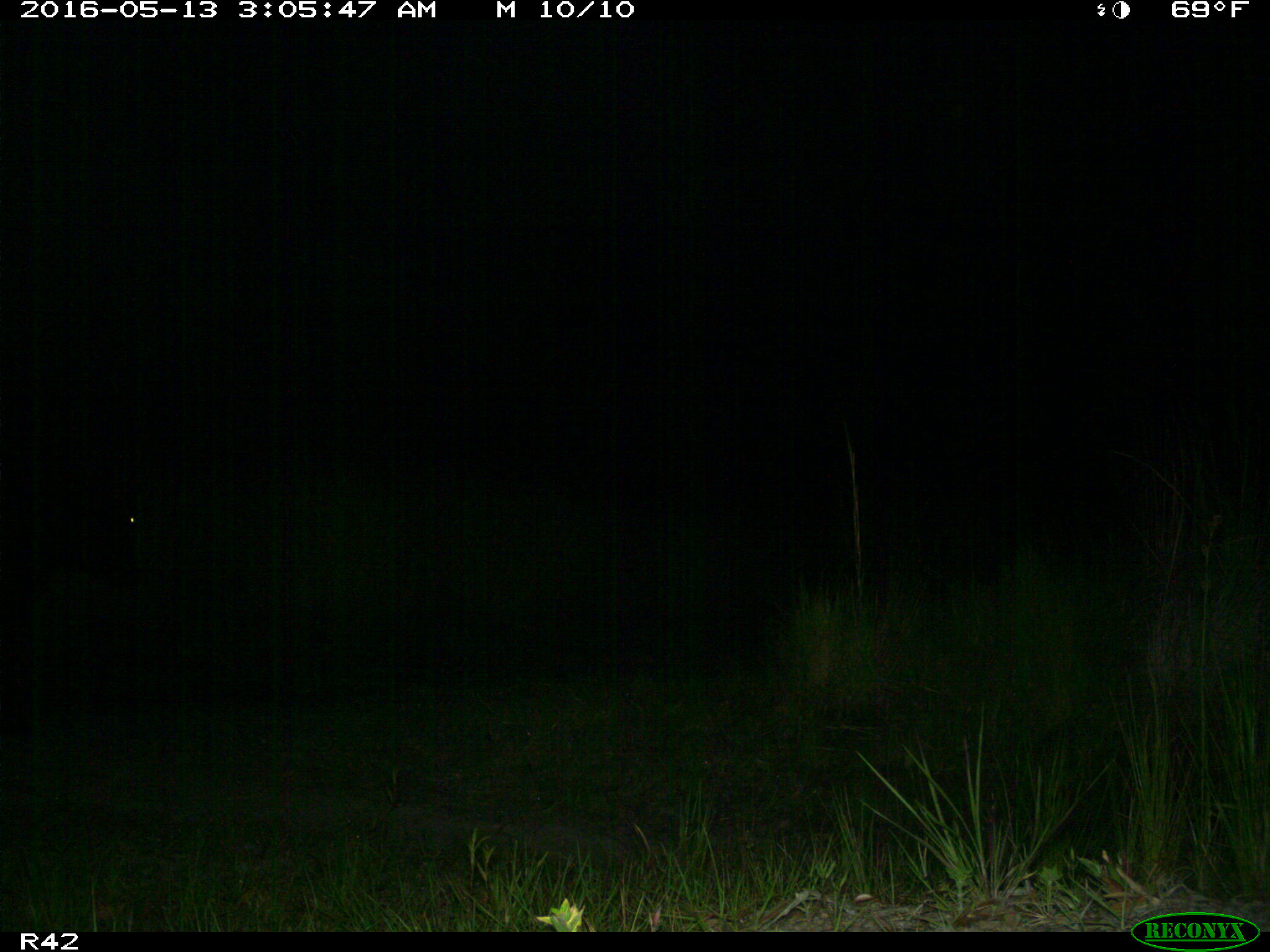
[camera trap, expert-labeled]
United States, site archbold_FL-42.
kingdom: Animalia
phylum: Chordata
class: Mammalia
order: Artiodactyla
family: Bovidae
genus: Bos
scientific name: Bos taurus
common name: domestic cow